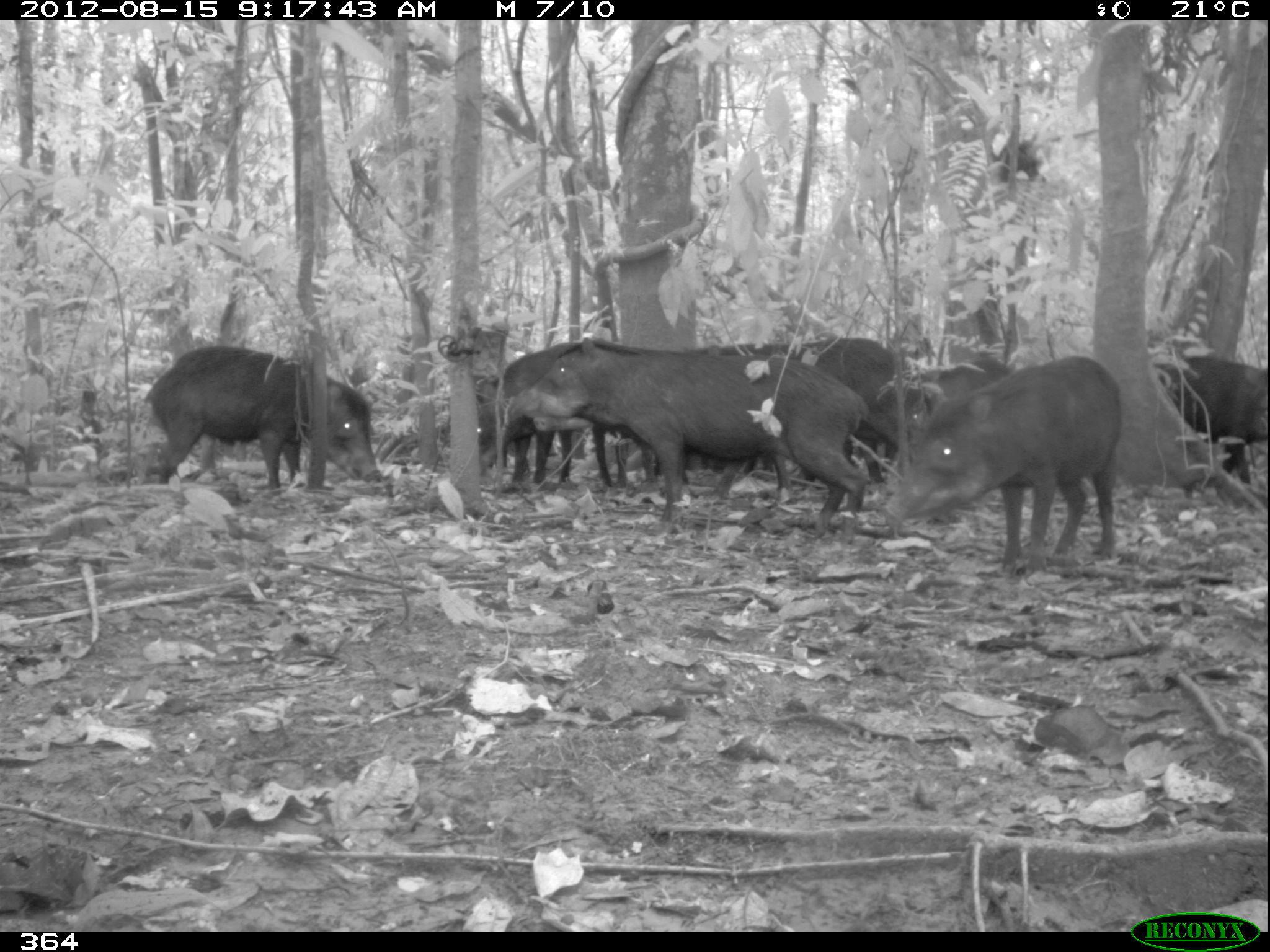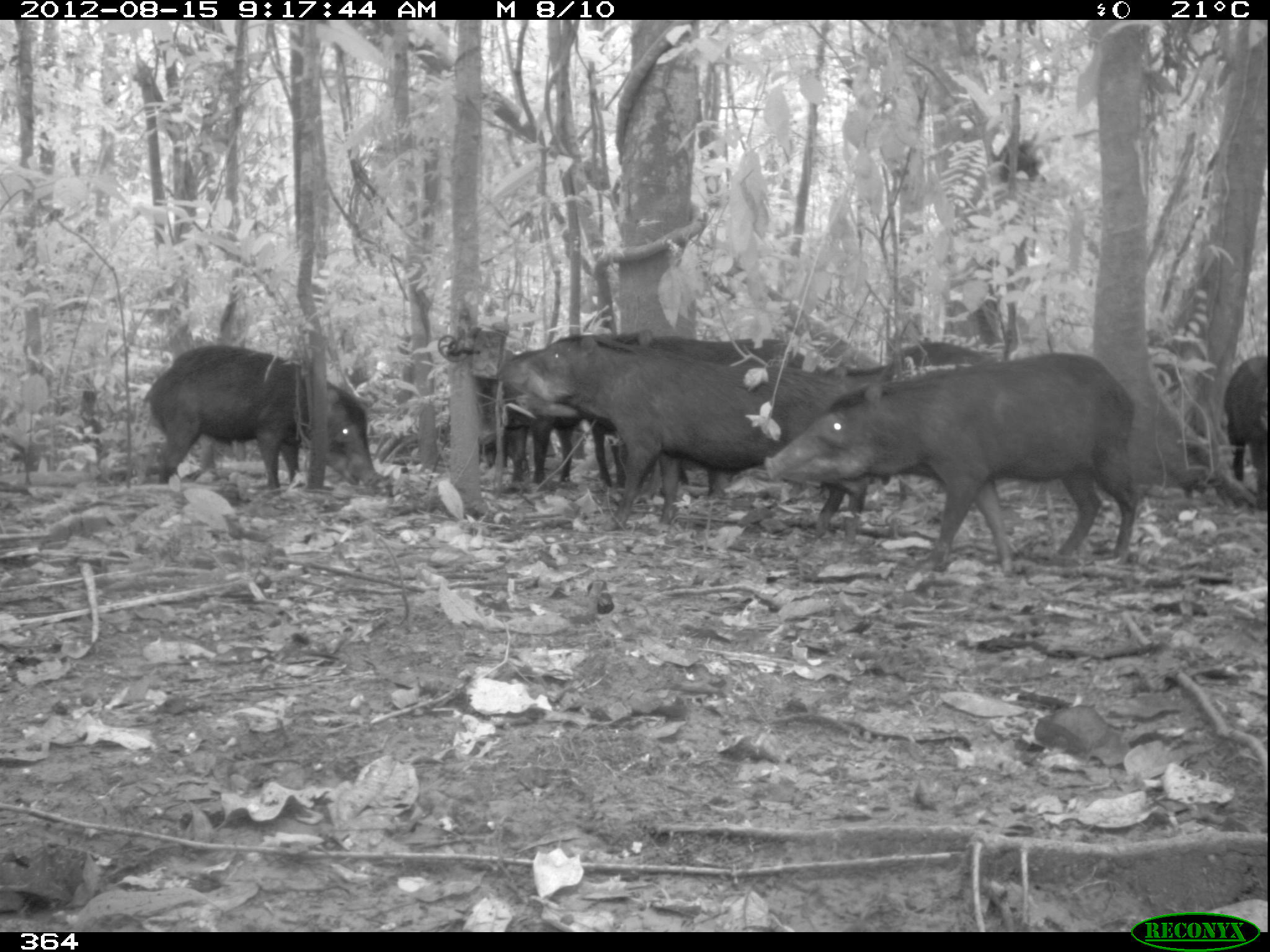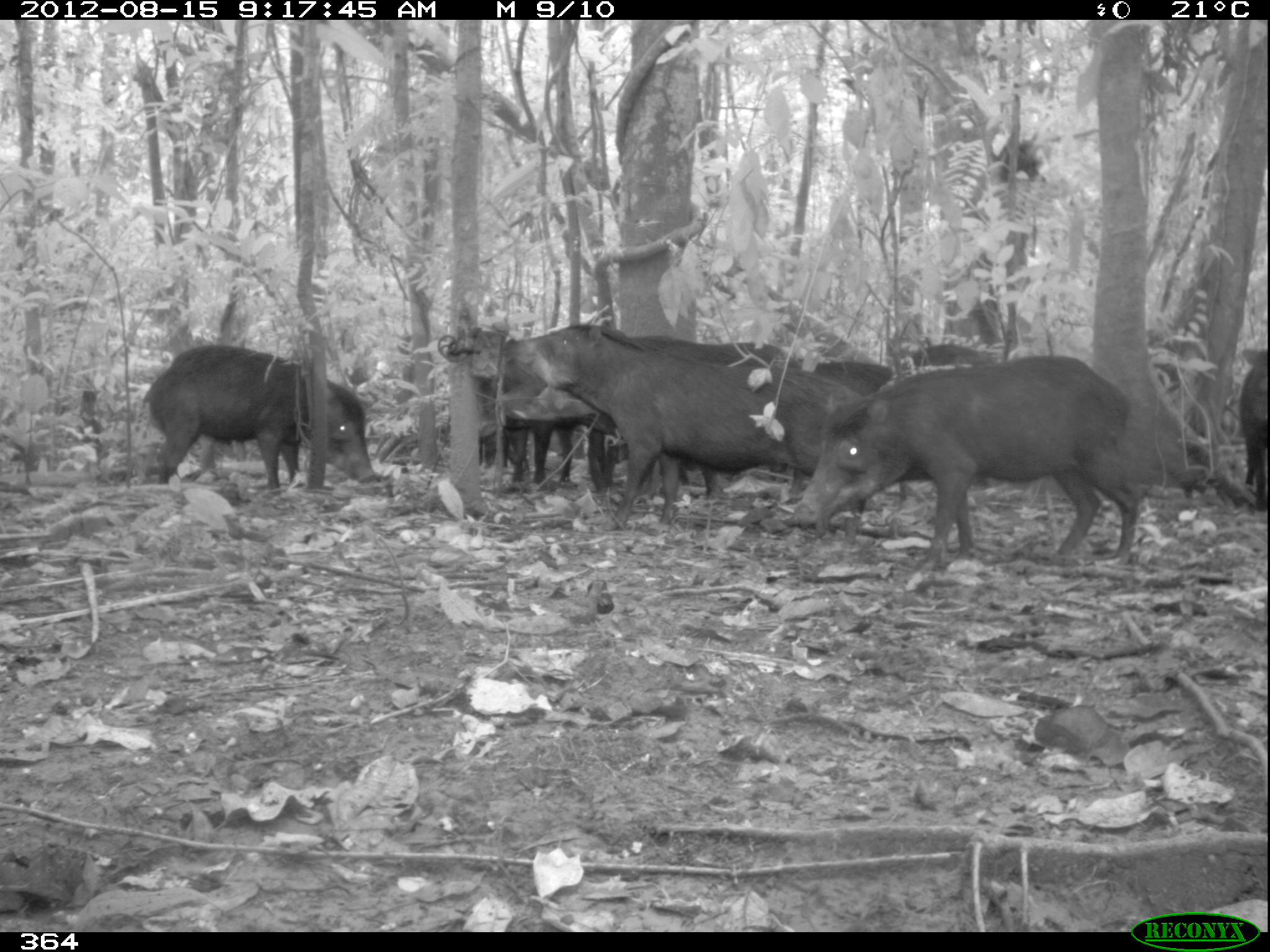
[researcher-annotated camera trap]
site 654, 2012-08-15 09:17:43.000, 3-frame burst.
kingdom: Animalia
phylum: Chordata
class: Mammalia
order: Artiodactyla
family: Tayassuidae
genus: Tayassu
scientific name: Tayassu pecari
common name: white-lipped peccary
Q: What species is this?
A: Tayassu pecari (white-lipped peccary).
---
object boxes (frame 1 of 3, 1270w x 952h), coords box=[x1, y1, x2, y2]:
tayassu pecari: box=[501, 333, 869, 546]; box=[879, 352, 1123, 579]; box=[145, 346, 381, 493]; box=[533, 407, 790, 502]; box=[680, 342, 836, 474]; box=[475, 343, 612, 489]; box=[796, 337, 902, 484]; box=[1157, 351, 1267, 486]; box=[879, 358, 1013, 456]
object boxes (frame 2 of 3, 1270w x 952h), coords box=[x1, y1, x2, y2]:
tayassu pecari: box=[764, 352, 1140, 560]; box=[493, 334, 867, 539]; box=[142, 343, 378, 494]; box=[615, 327, 816, 495]; box=[813, 341, 1002, 484]; box=[438, 347, 524, 460]; box=[530, 405, 625, 484]; box=[1223, 355, 1267, 508]; box=[479, 436, 508, 469]